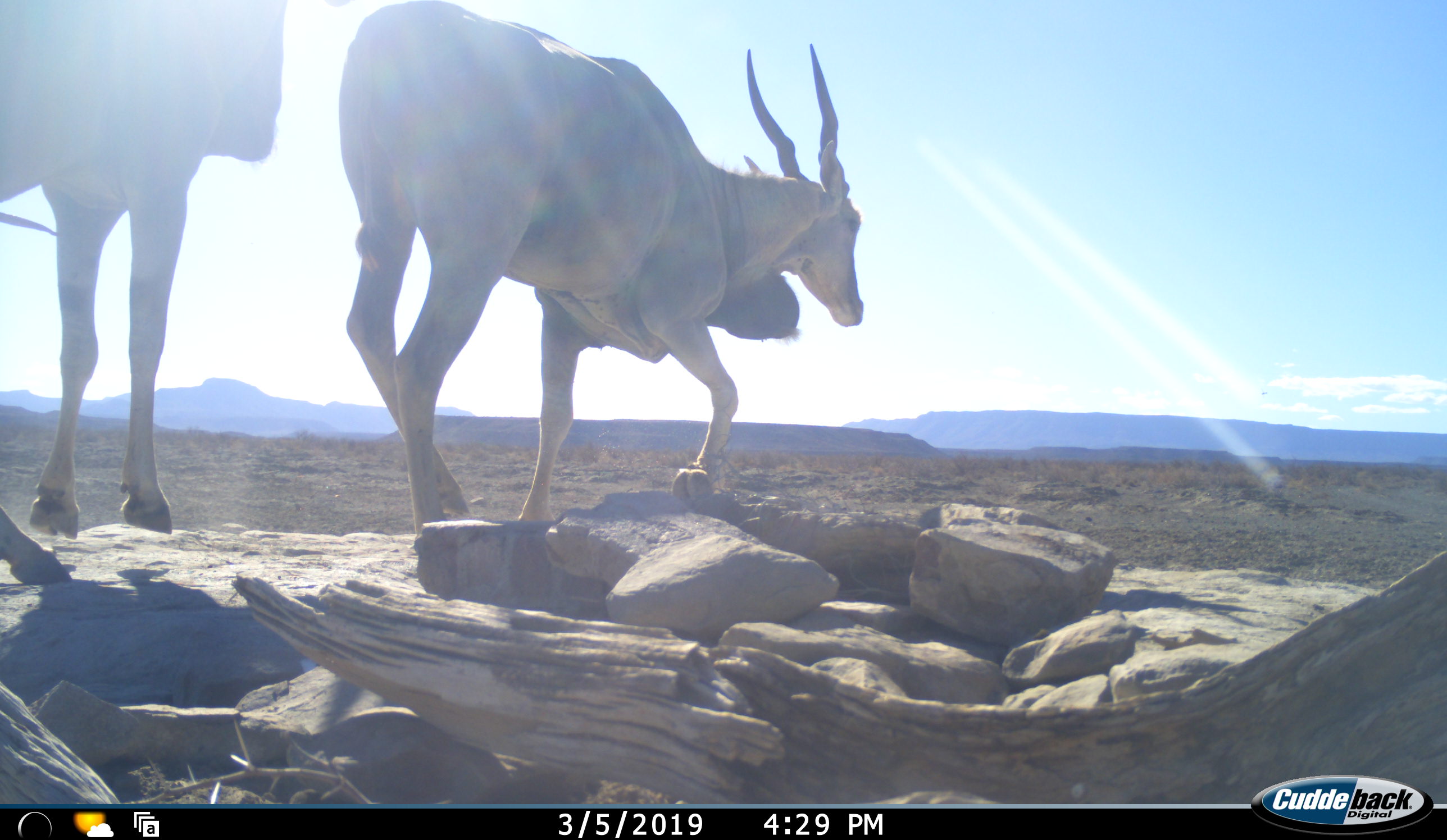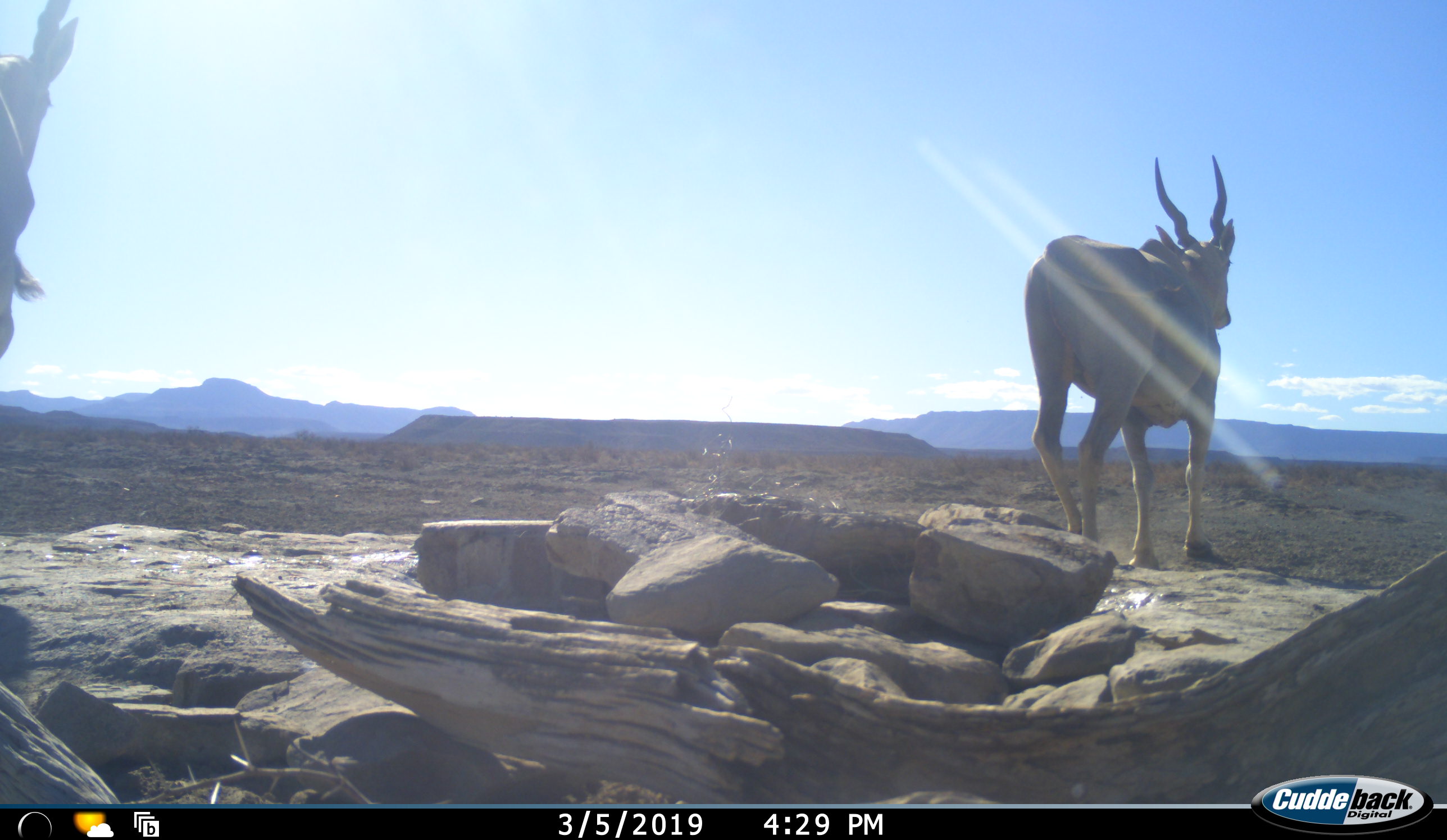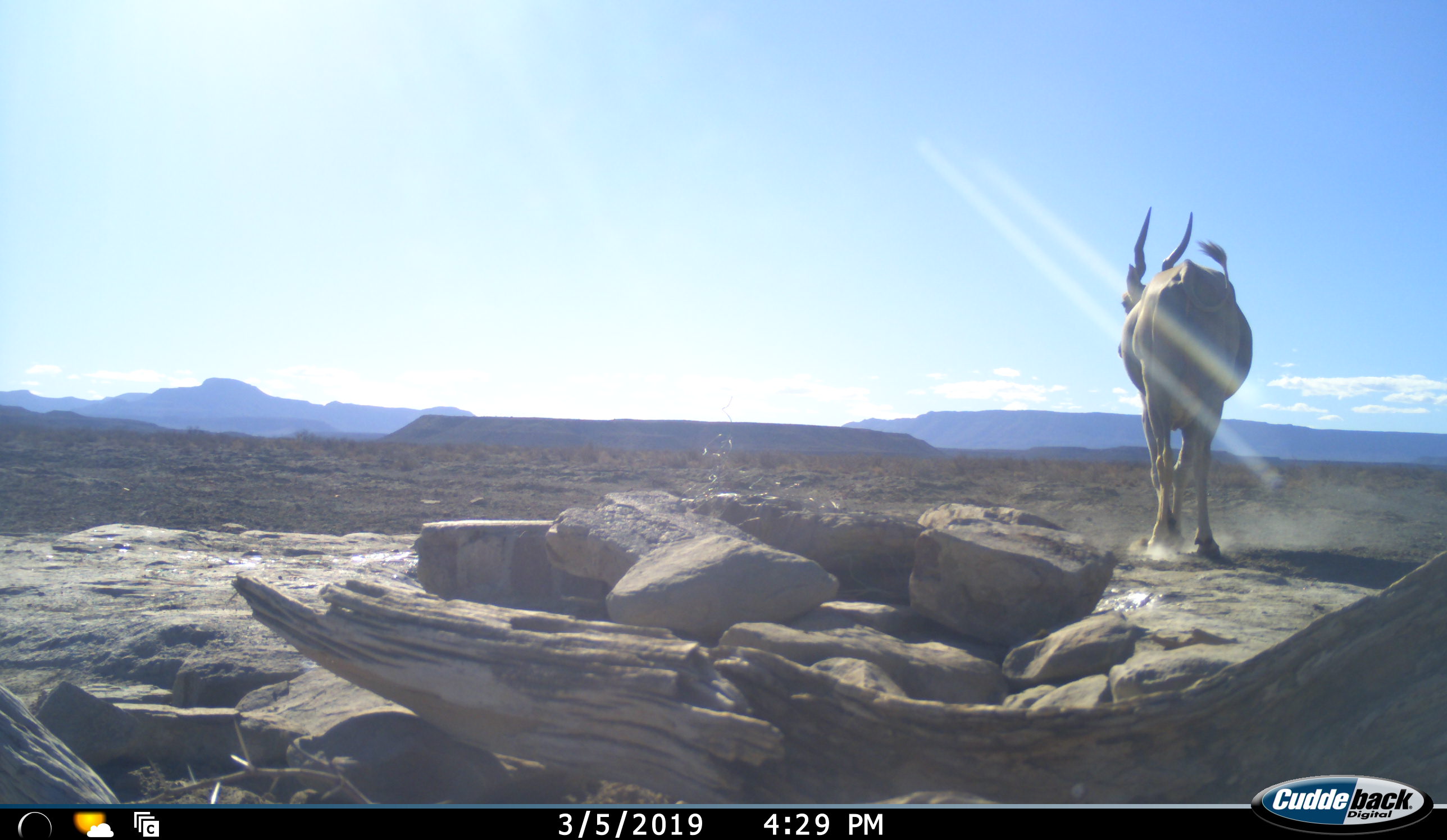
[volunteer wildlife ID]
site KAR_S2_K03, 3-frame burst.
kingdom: Animalia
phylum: Chordata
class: Mammalia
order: Artiodactyla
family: Bovidae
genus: Tragelaphus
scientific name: Tragelaphus oryx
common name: eland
Eland (Tragelaphus oryx), count 2. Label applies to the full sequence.